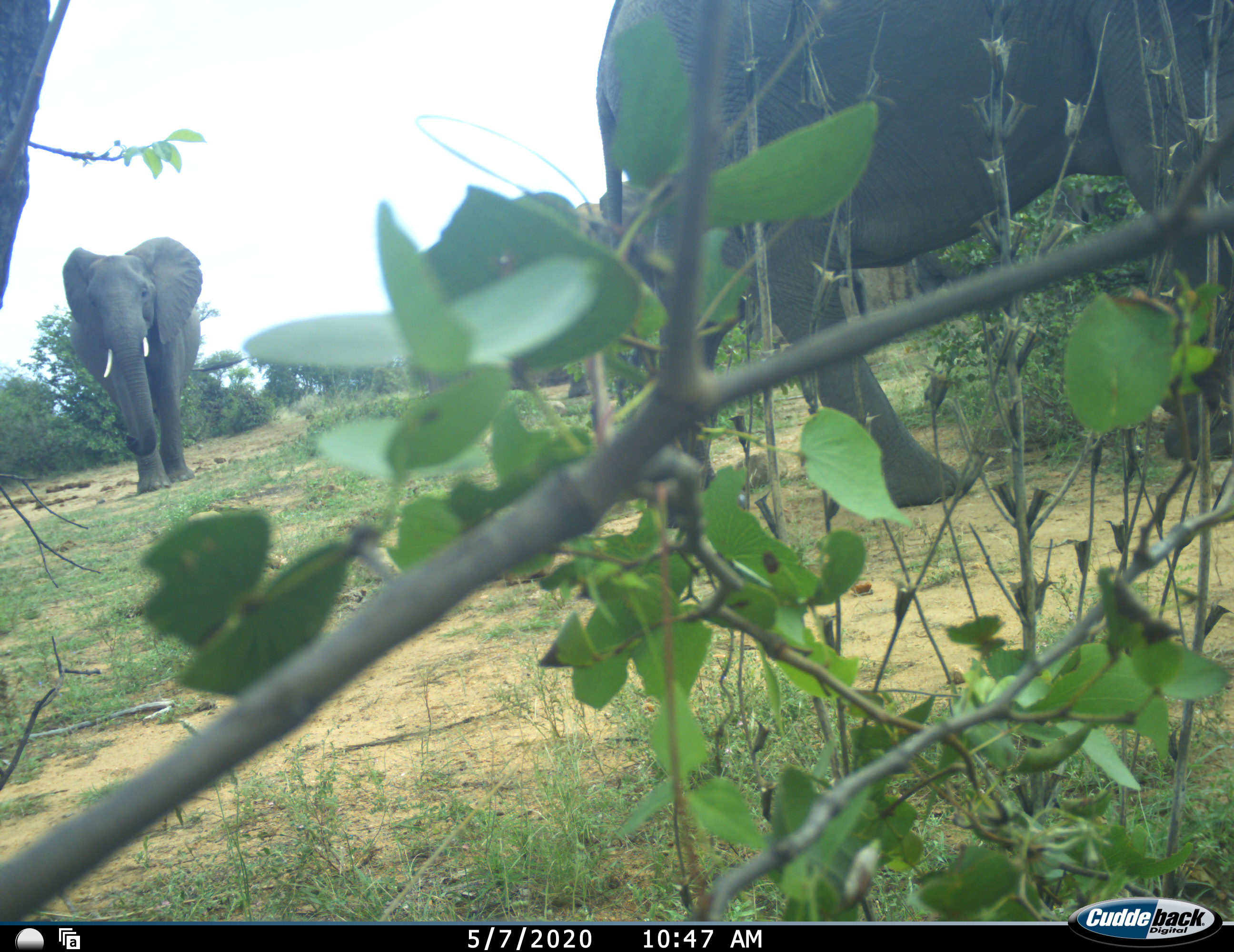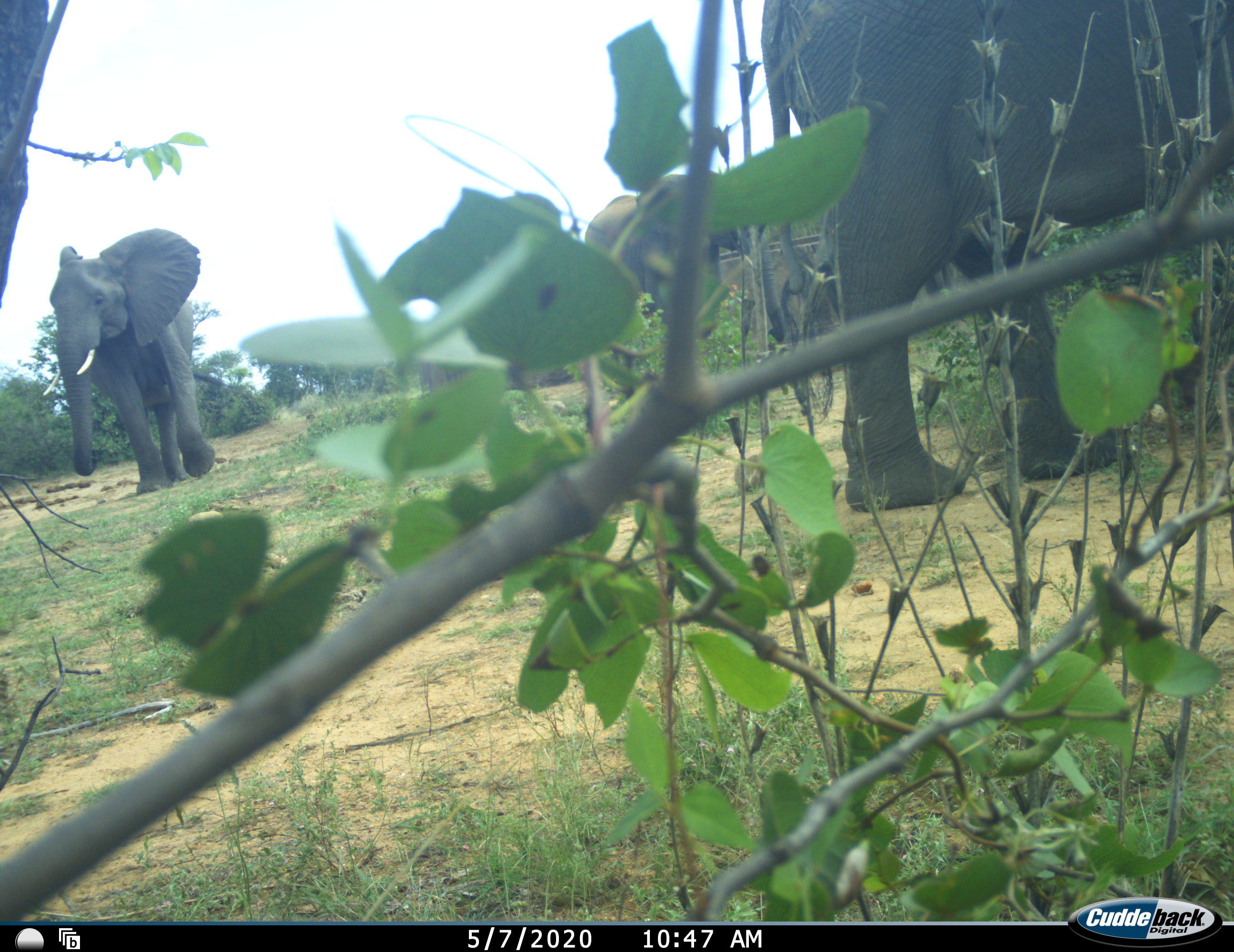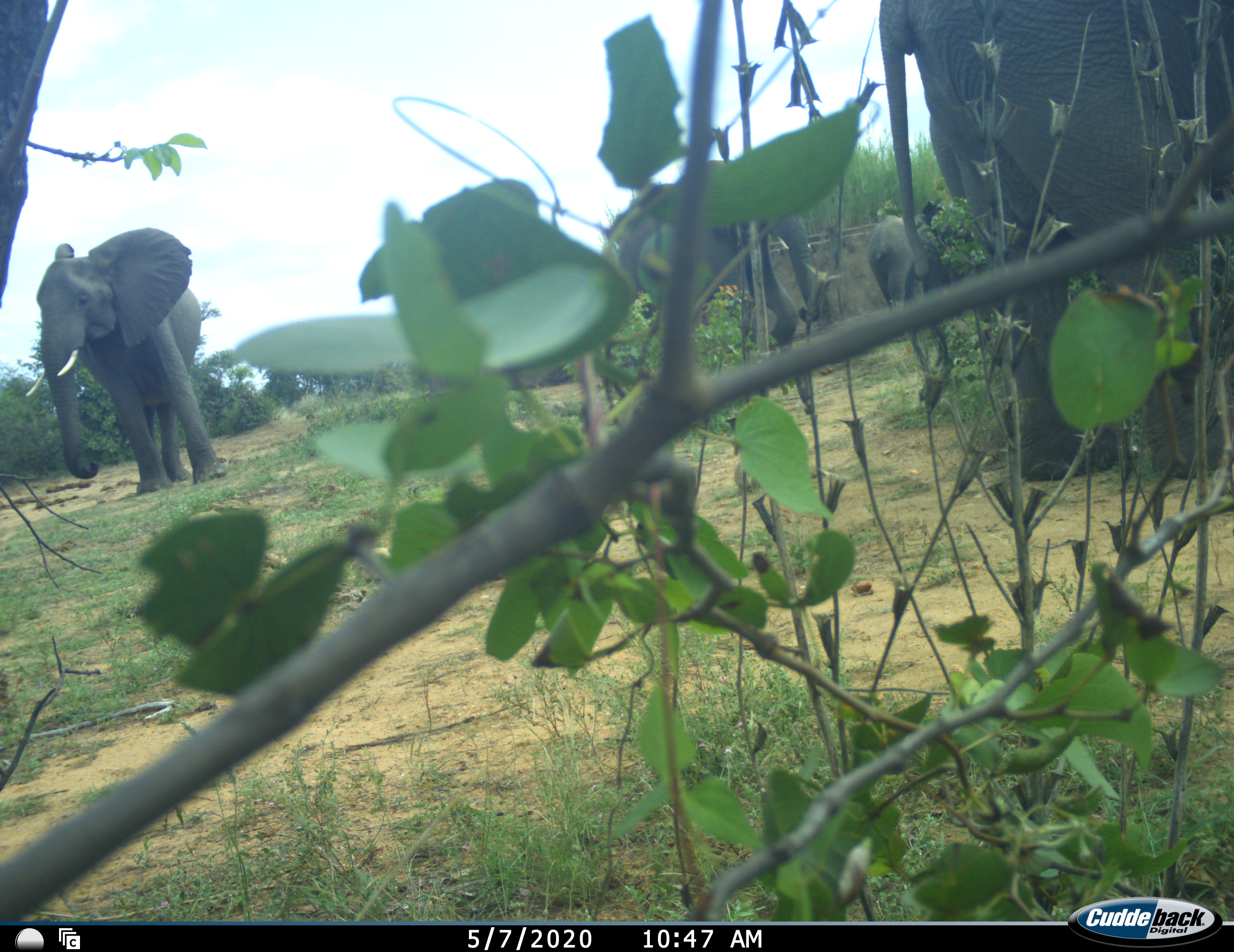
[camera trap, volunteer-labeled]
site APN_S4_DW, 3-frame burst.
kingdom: Animalia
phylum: Chordata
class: Mammalia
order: Proboscidea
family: Elephantidae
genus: Loxodonta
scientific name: Loxodonta africana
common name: african bush elephant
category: elephant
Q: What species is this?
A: Elephant (african bush elephant) (Loxodonta africana).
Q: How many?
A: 4.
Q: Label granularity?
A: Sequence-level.